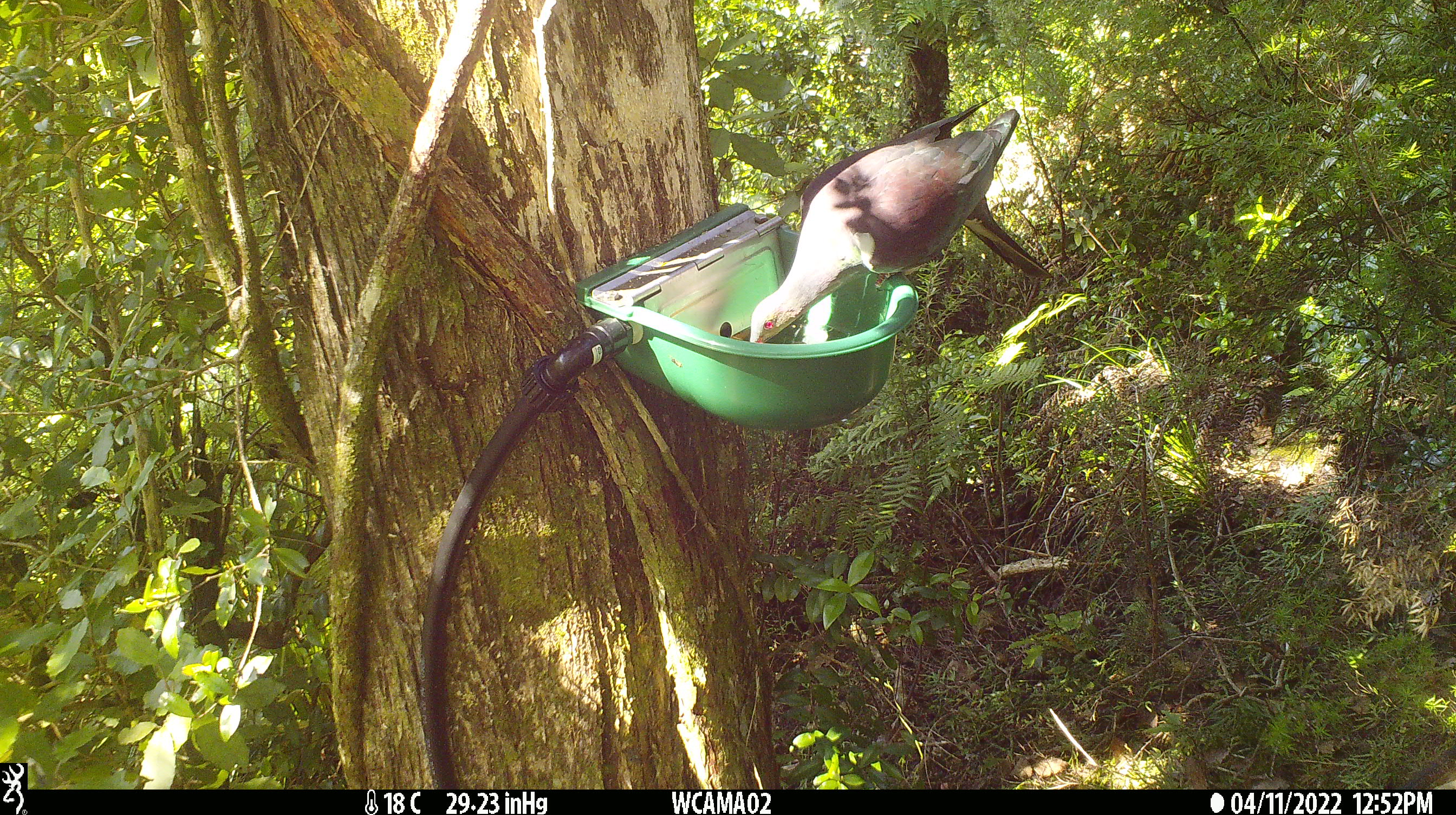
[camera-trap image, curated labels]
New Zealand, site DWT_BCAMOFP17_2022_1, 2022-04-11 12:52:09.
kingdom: Animalia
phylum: Chordata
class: Aves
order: Columbiformes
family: Columbidae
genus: Hemiphaga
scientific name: Hemiphaga novaeseelandiae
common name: new zealand pigeon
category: kereru